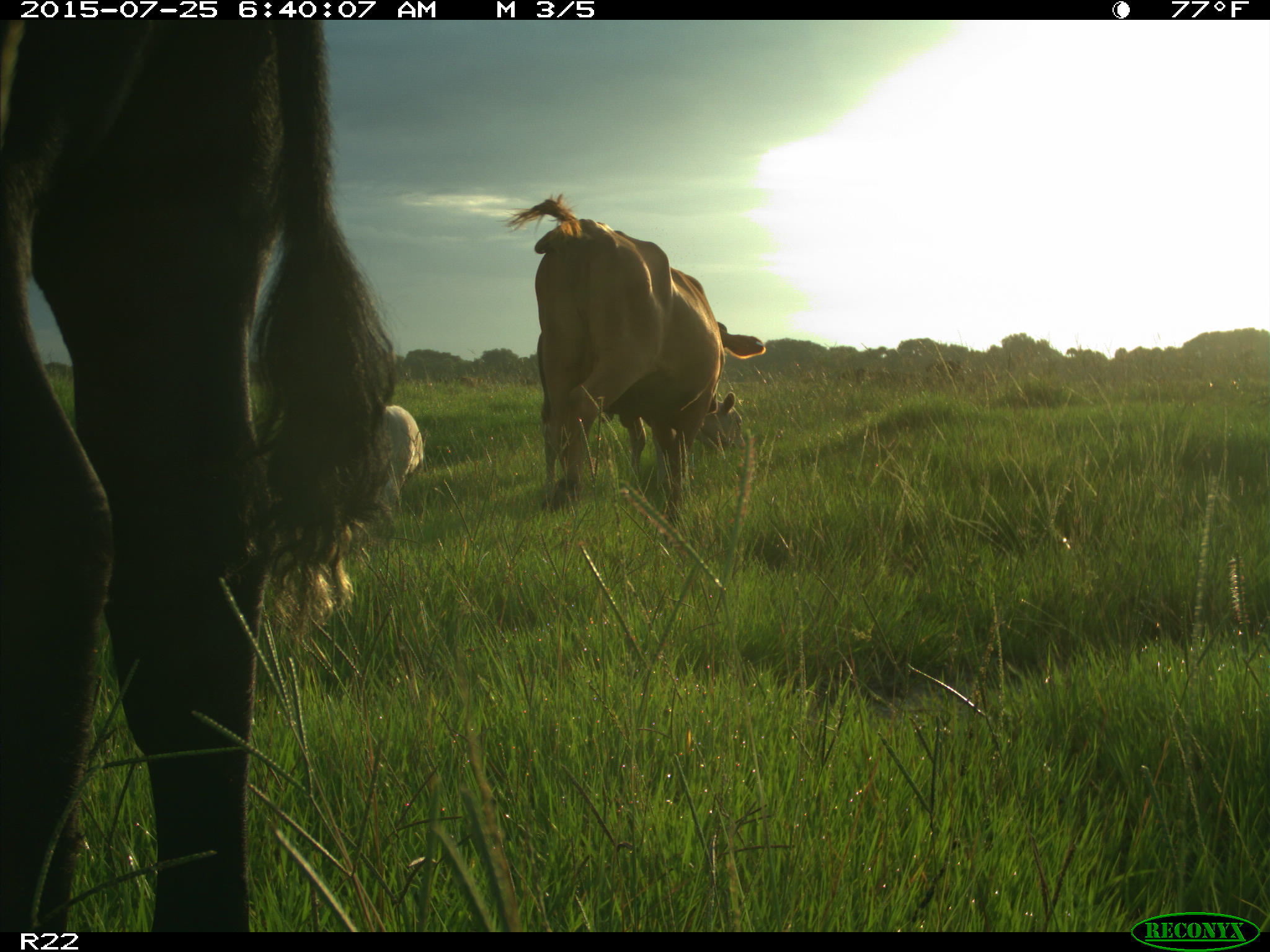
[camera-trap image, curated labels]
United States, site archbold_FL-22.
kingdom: Animalia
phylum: Chordata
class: Mammalia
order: Artiodactyla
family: Bovidae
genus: Bos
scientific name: Bos taurus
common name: domestic cow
Bos taurus (domestic cow).